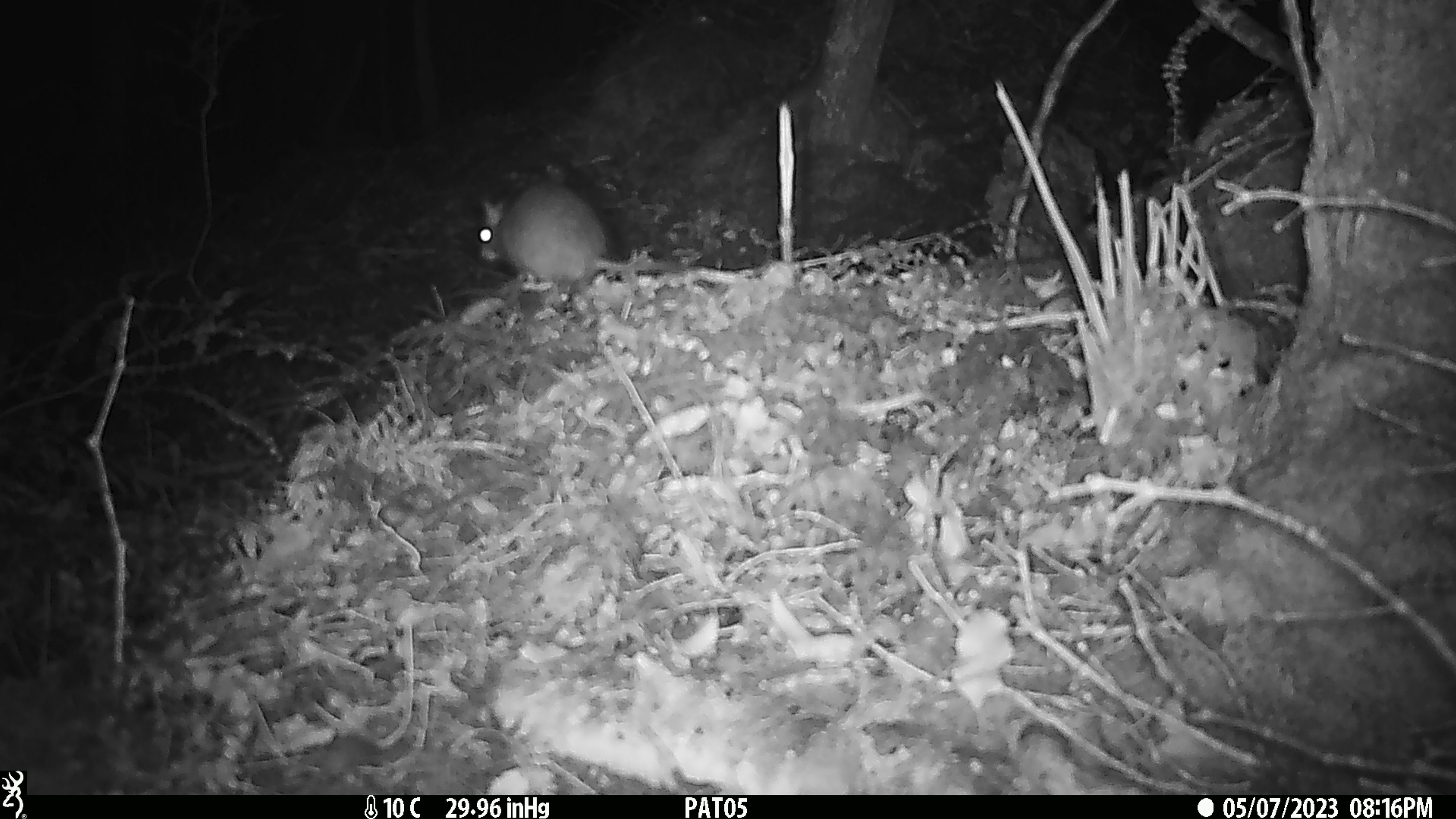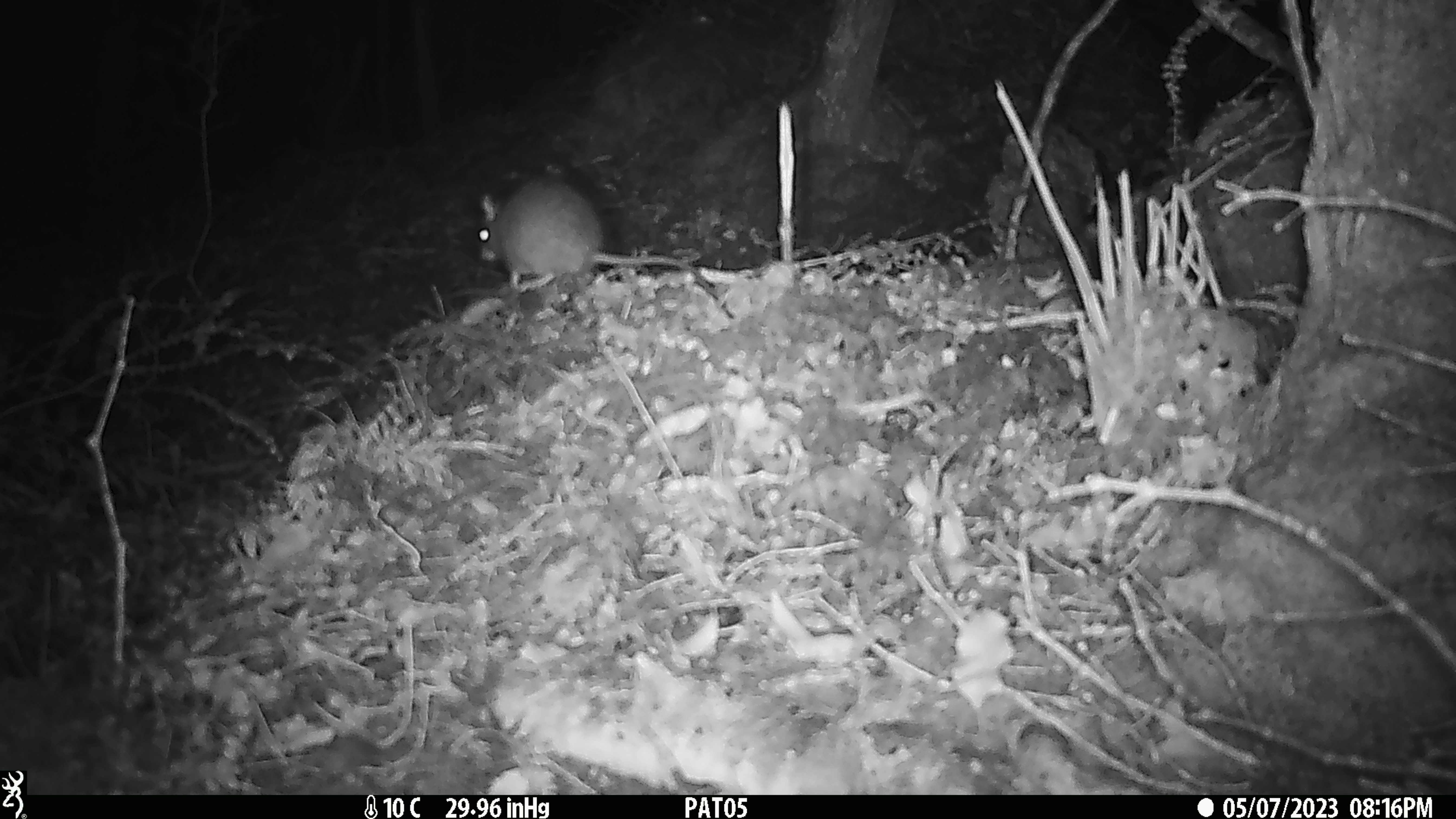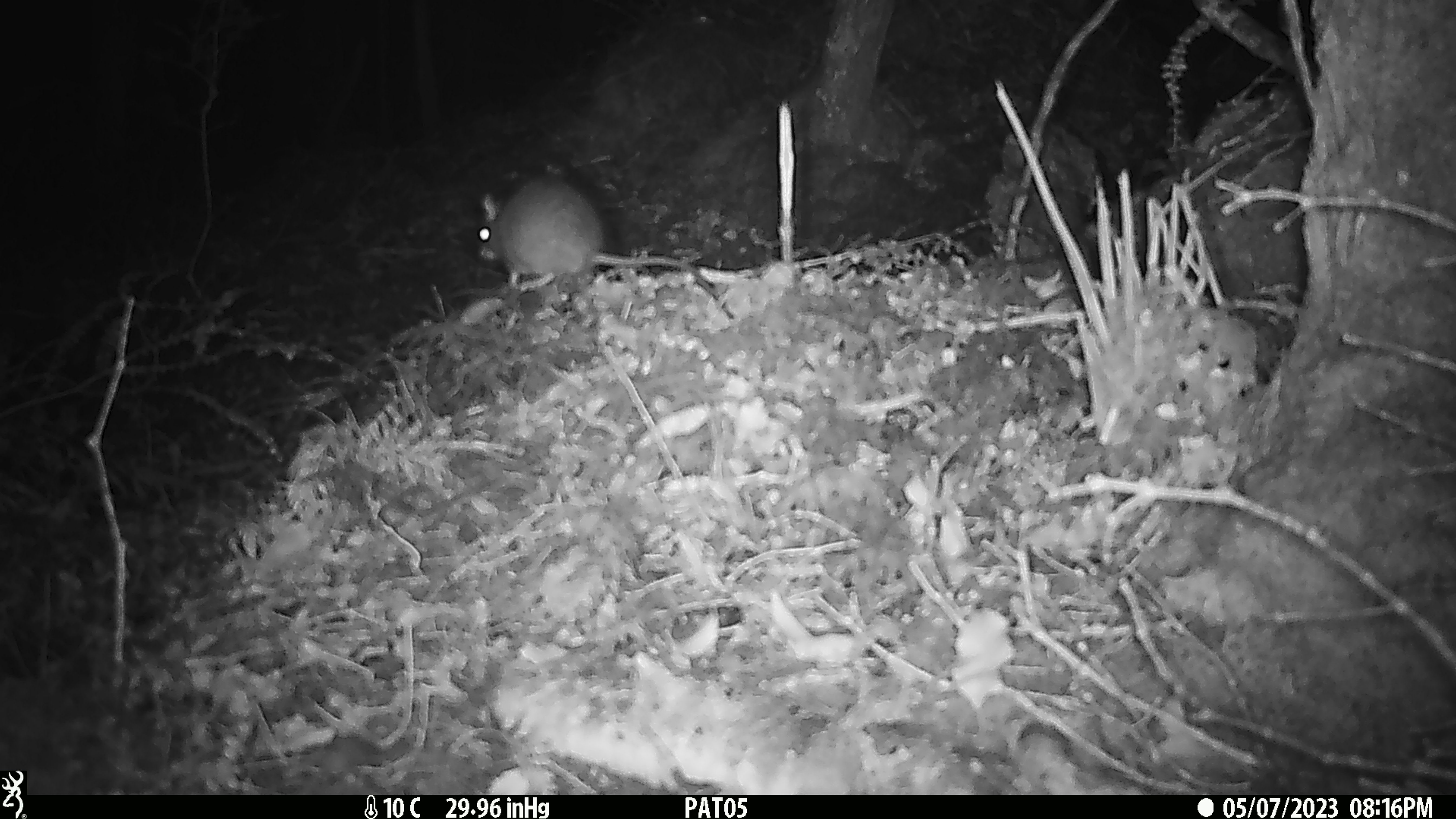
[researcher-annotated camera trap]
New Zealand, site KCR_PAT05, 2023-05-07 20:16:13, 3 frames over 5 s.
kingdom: Animalia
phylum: Chordata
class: Mammalia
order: Rodentia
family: Muridae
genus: Rattus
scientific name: Rattus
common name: rat